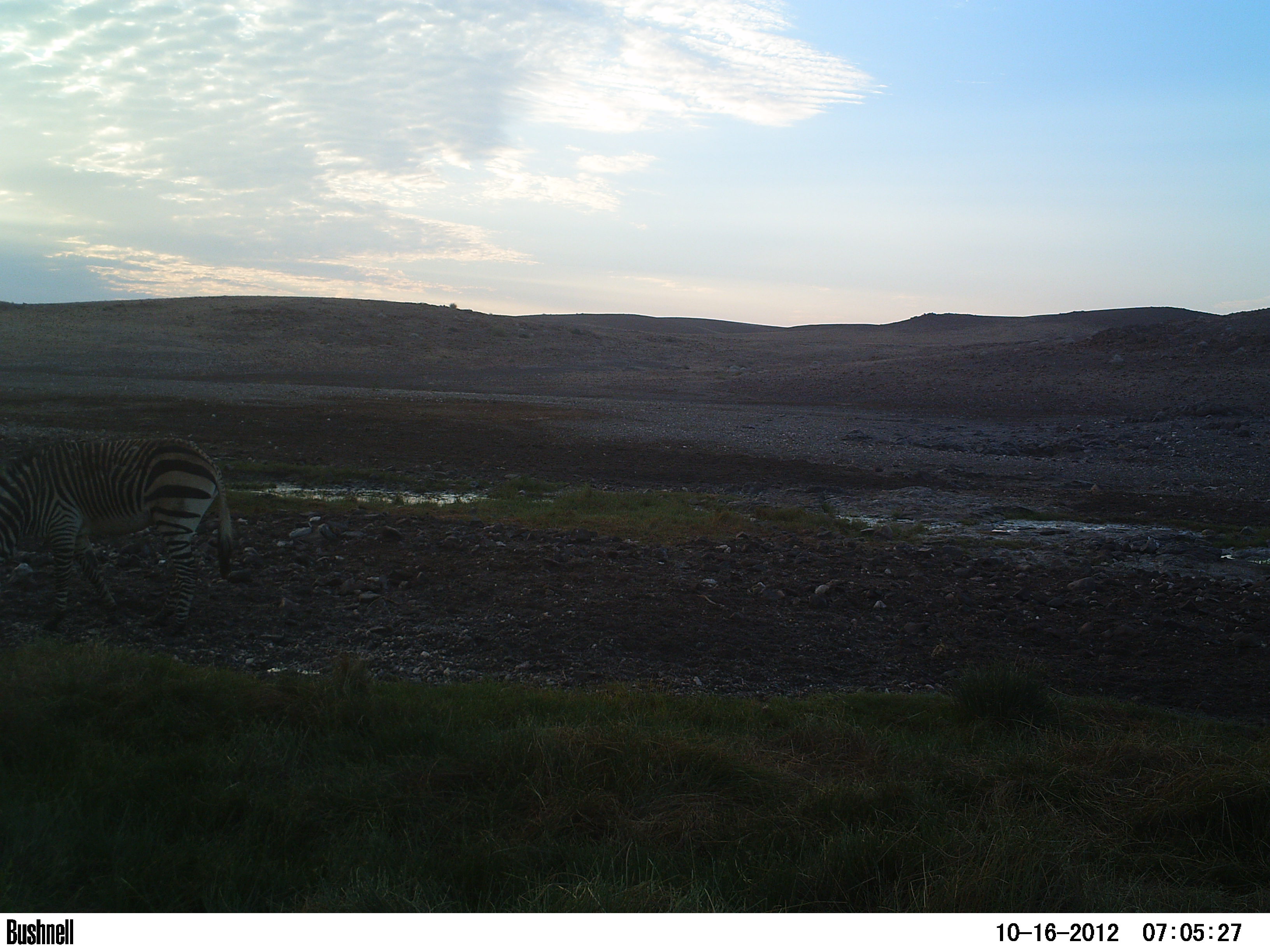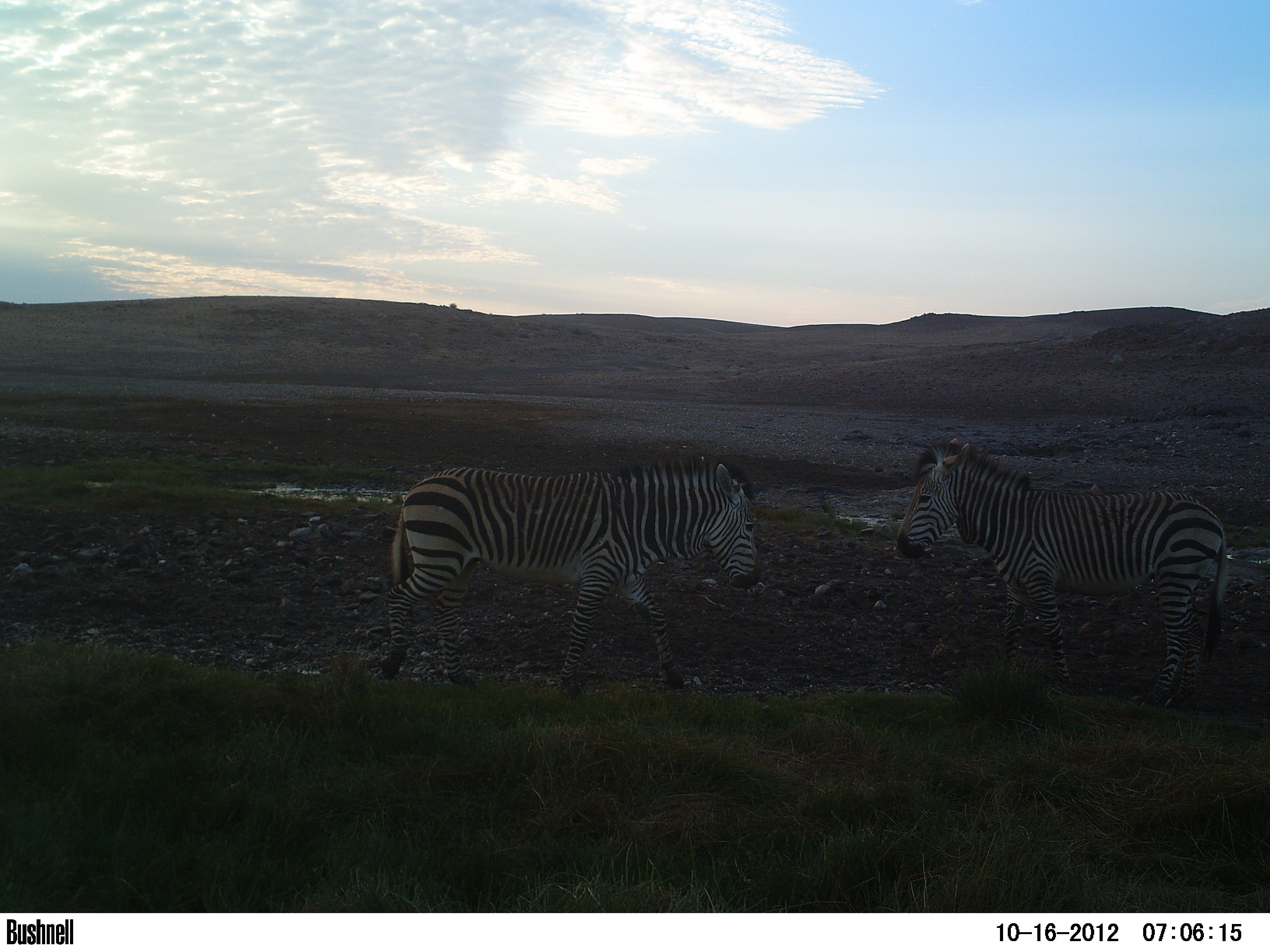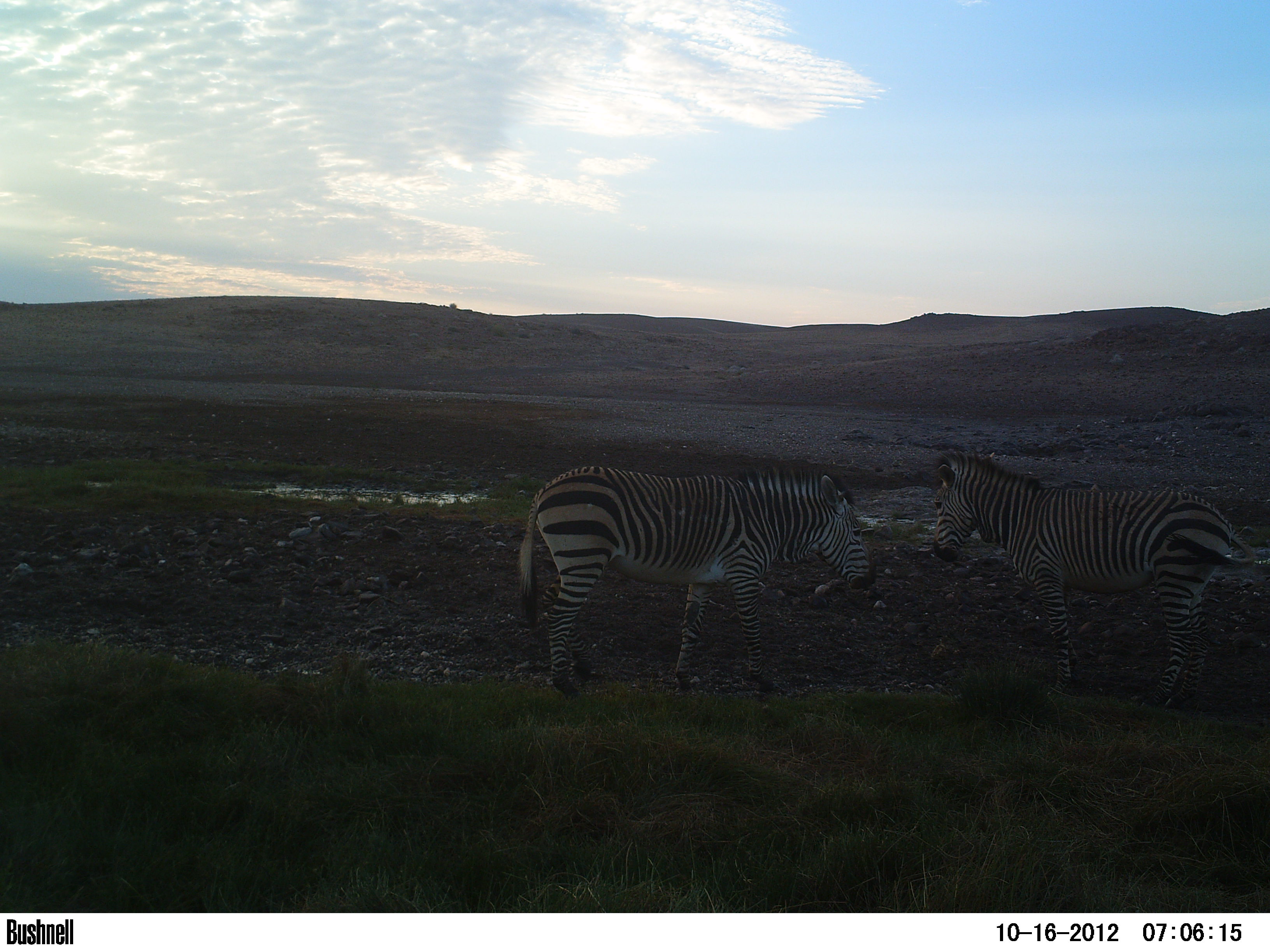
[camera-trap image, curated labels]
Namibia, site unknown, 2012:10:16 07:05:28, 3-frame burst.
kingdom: Animalia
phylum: Chordata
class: Mammalia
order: Perissodactyla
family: Equidae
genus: Equus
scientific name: Equus zebra hartmannae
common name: hartmann's mountain zebra